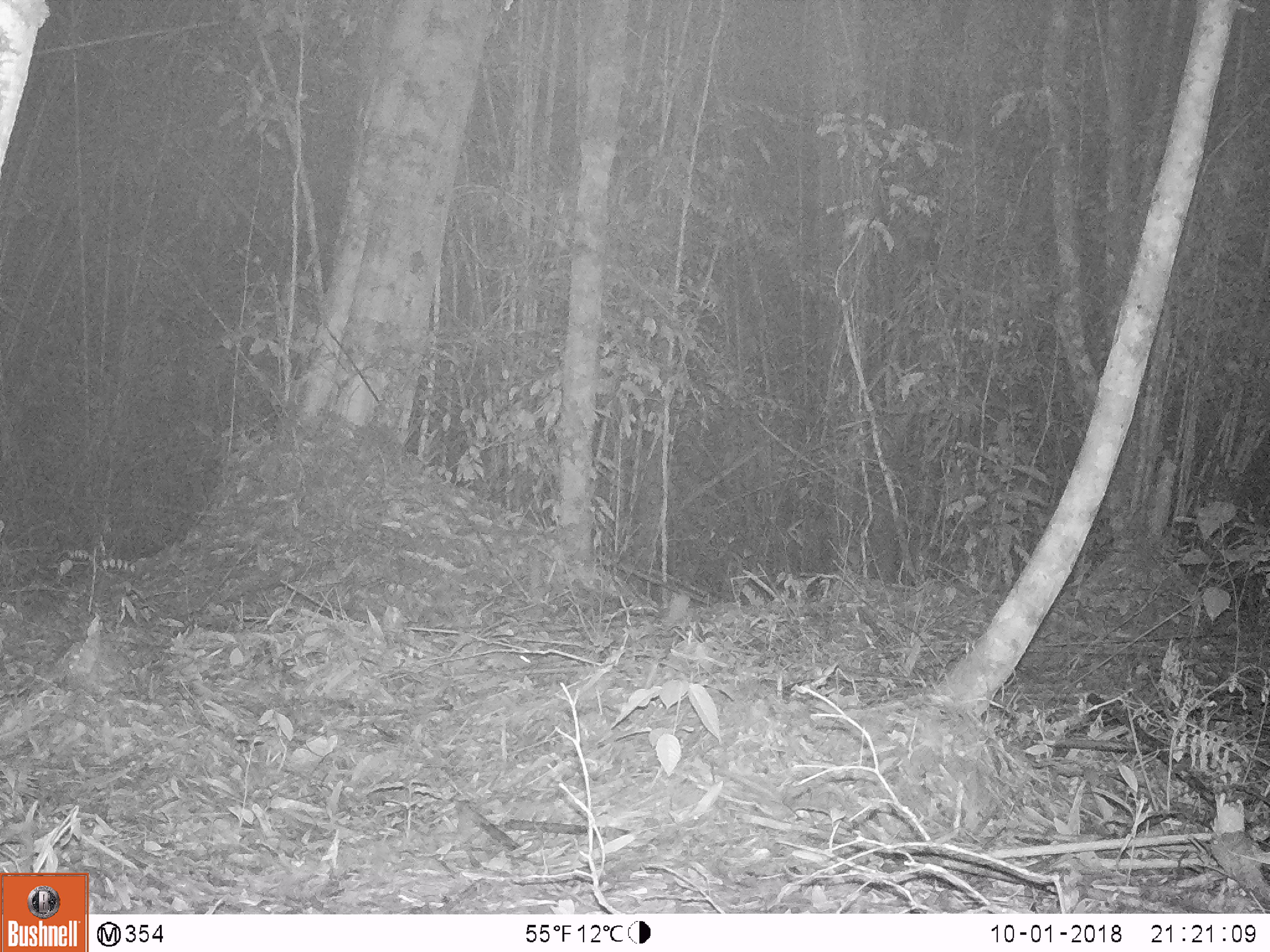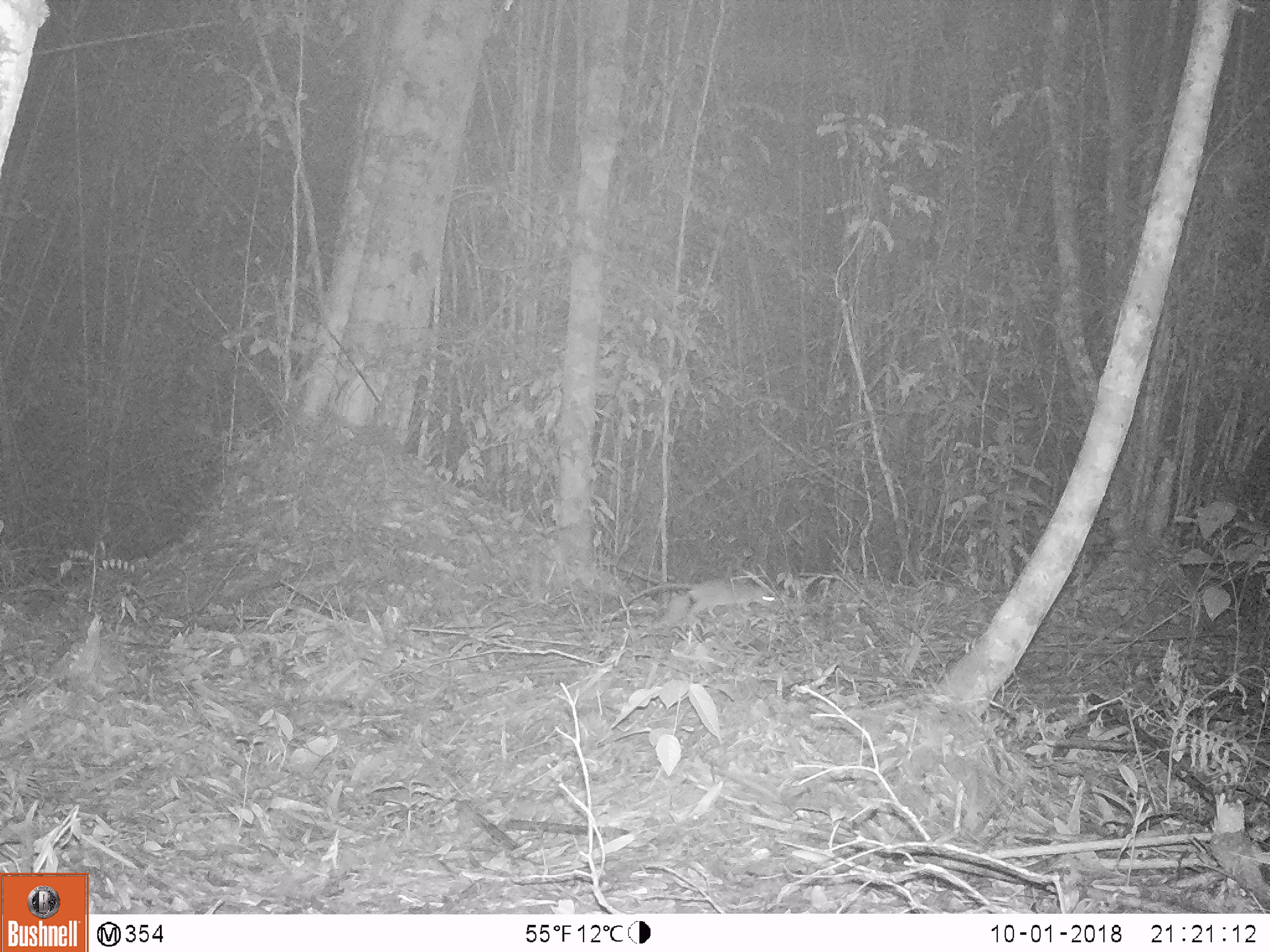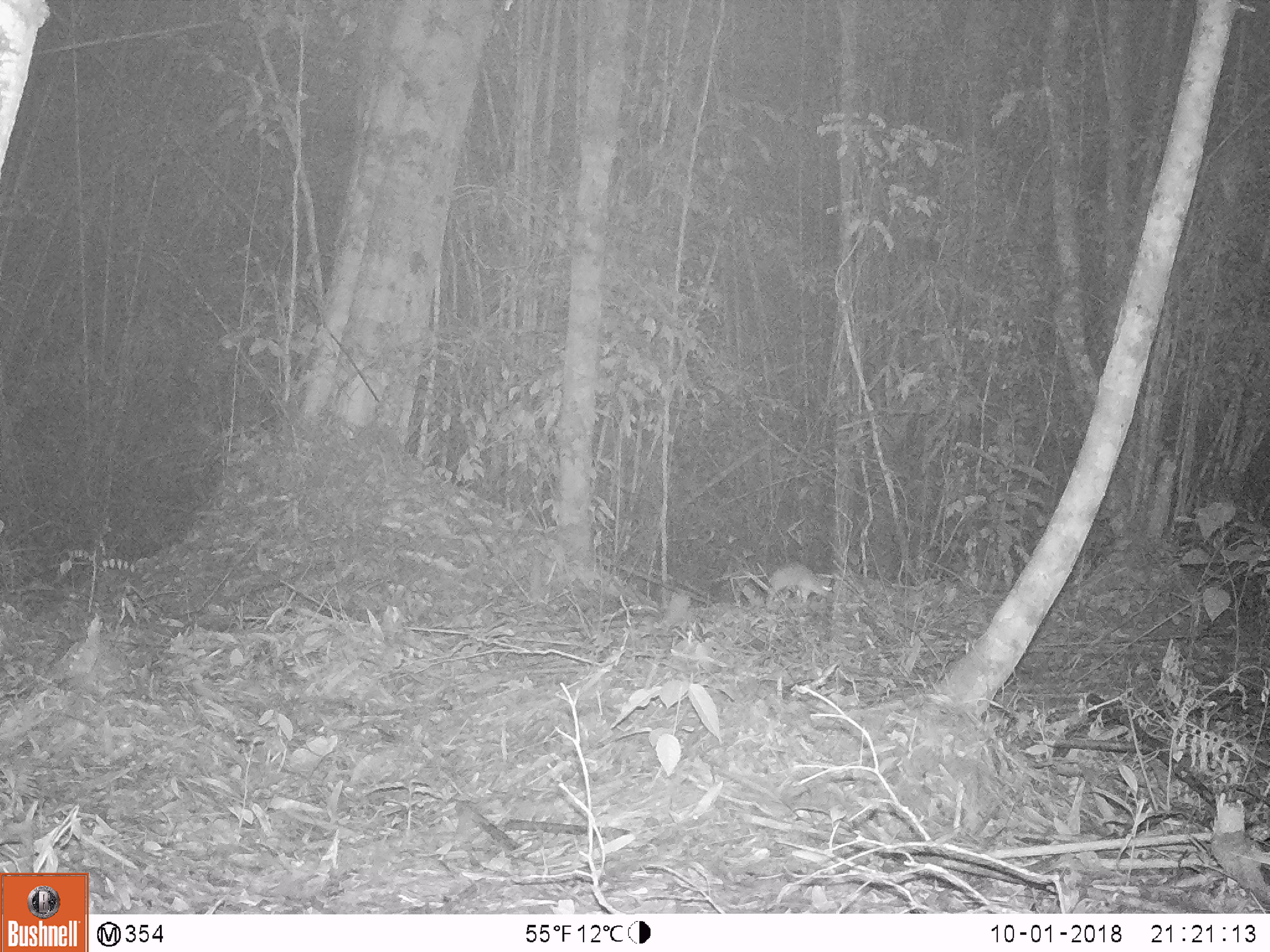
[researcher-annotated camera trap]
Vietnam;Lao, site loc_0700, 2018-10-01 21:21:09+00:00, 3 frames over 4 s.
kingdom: Animalia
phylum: Chordata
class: Mammalia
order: Rodentia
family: Muridae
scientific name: Muridae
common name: old-world mice and rats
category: unidentified murid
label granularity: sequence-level